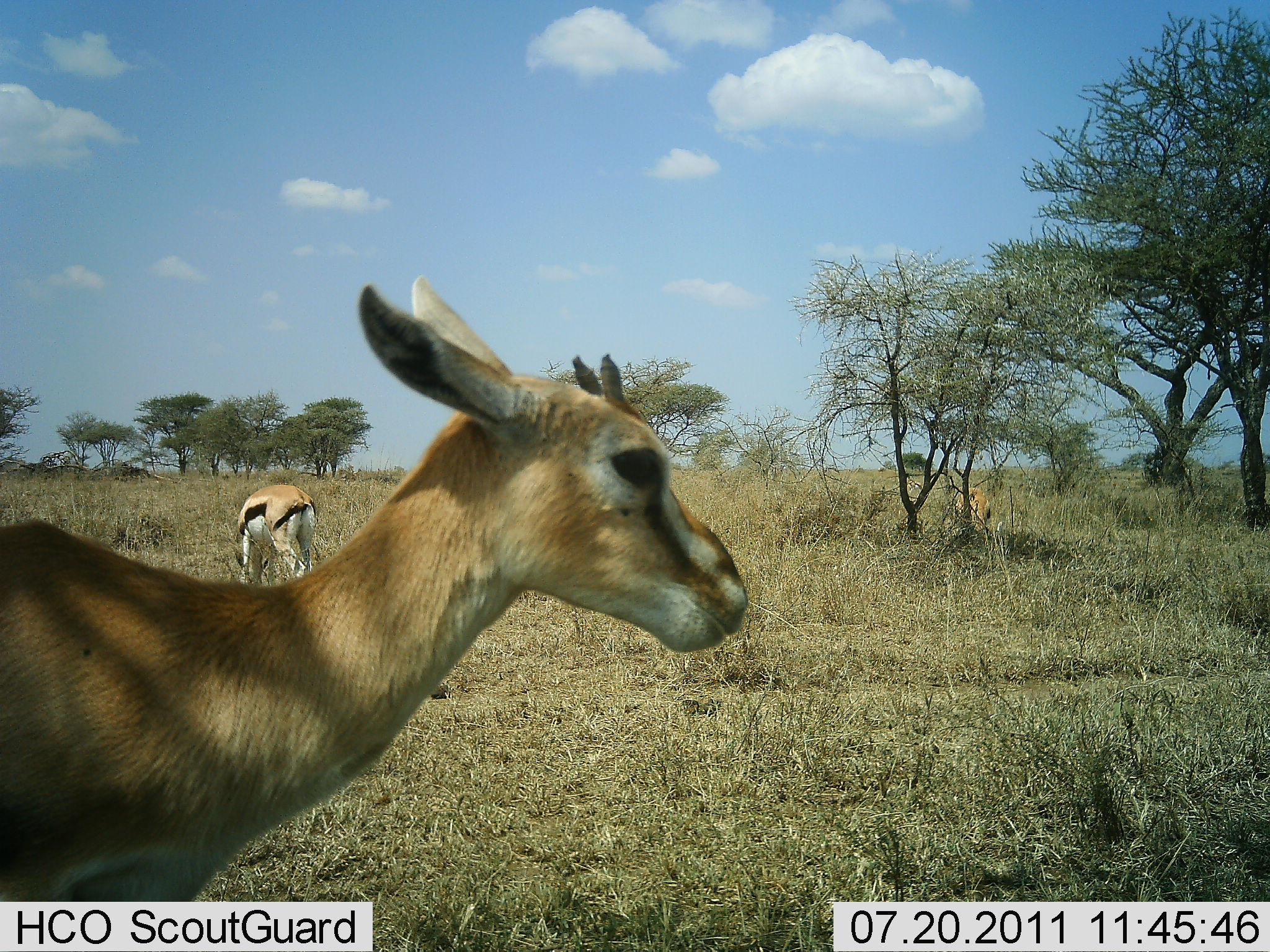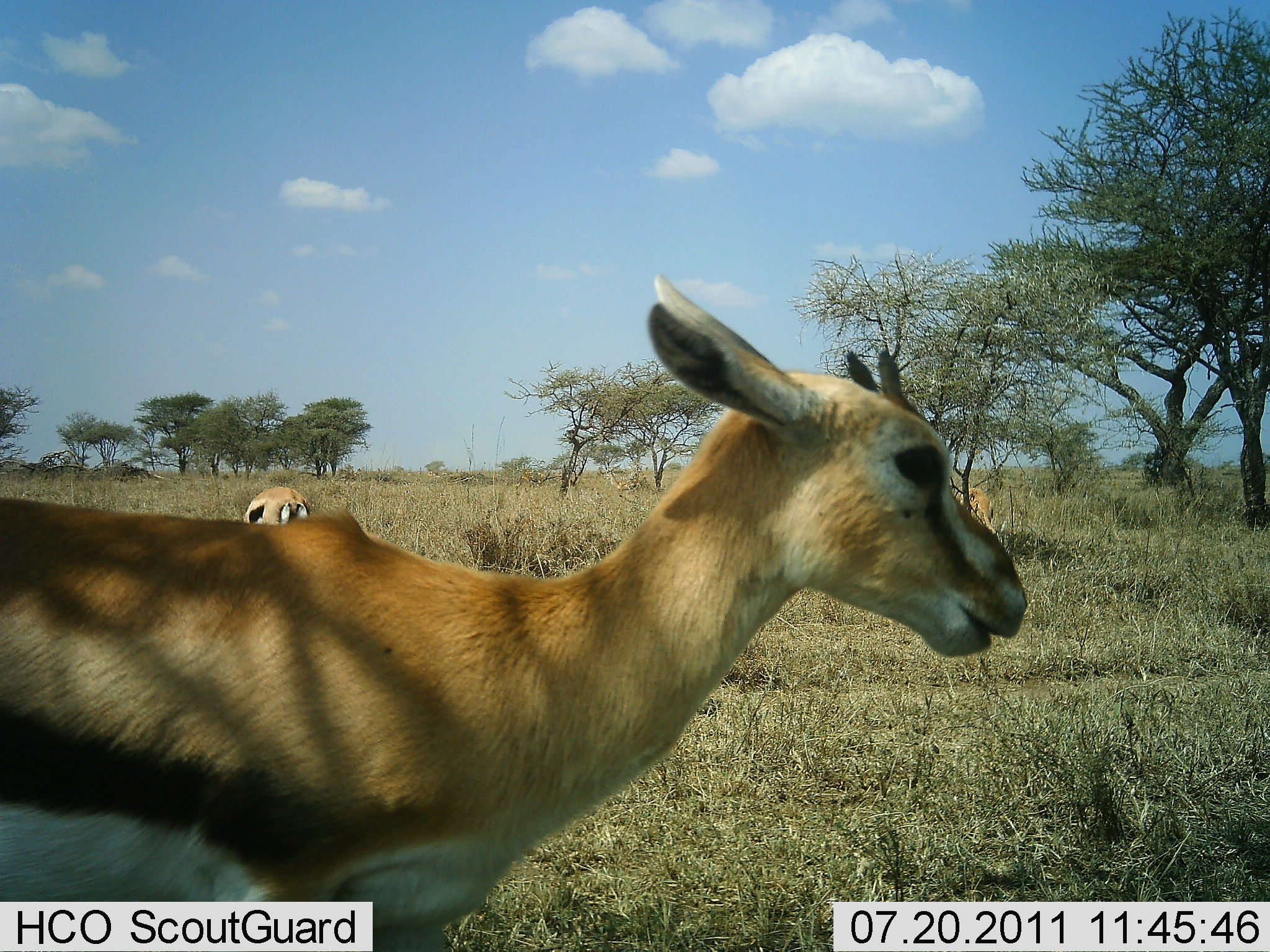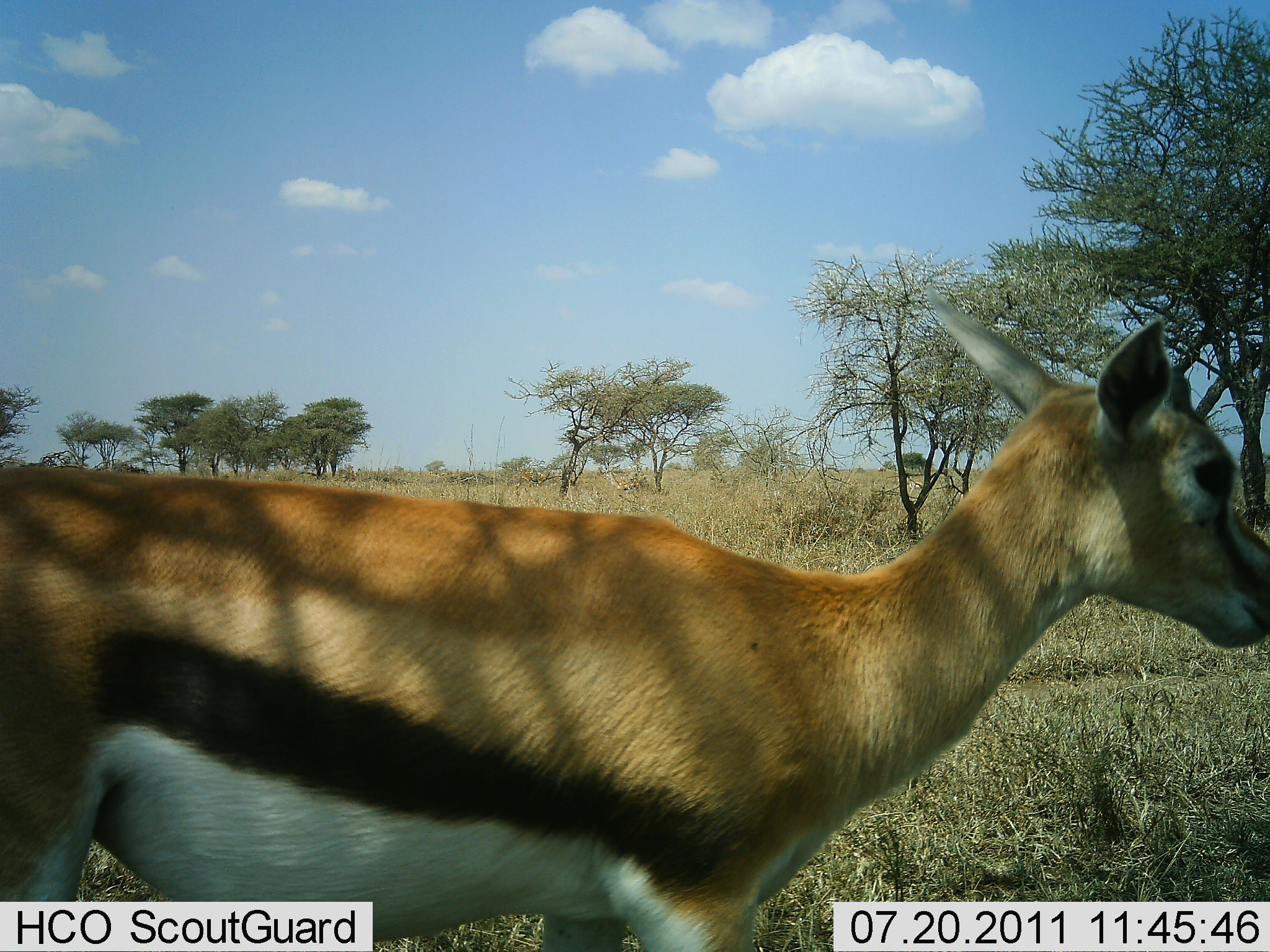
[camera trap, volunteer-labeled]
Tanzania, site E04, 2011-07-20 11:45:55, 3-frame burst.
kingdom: Animalia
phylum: Chordata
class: Mammalia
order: Artiodactyla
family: Bovidae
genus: Eudorcas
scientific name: Eudorcas thomsonii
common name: thomson's gazelle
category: gazellethomsons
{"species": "gazellethomsons (thomson's gazelle) (Eudorcas thomsonii)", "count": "3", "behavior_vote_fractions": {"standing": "60%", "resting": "0%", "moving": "80%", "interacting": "0%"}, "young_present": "10%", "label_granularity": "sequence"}